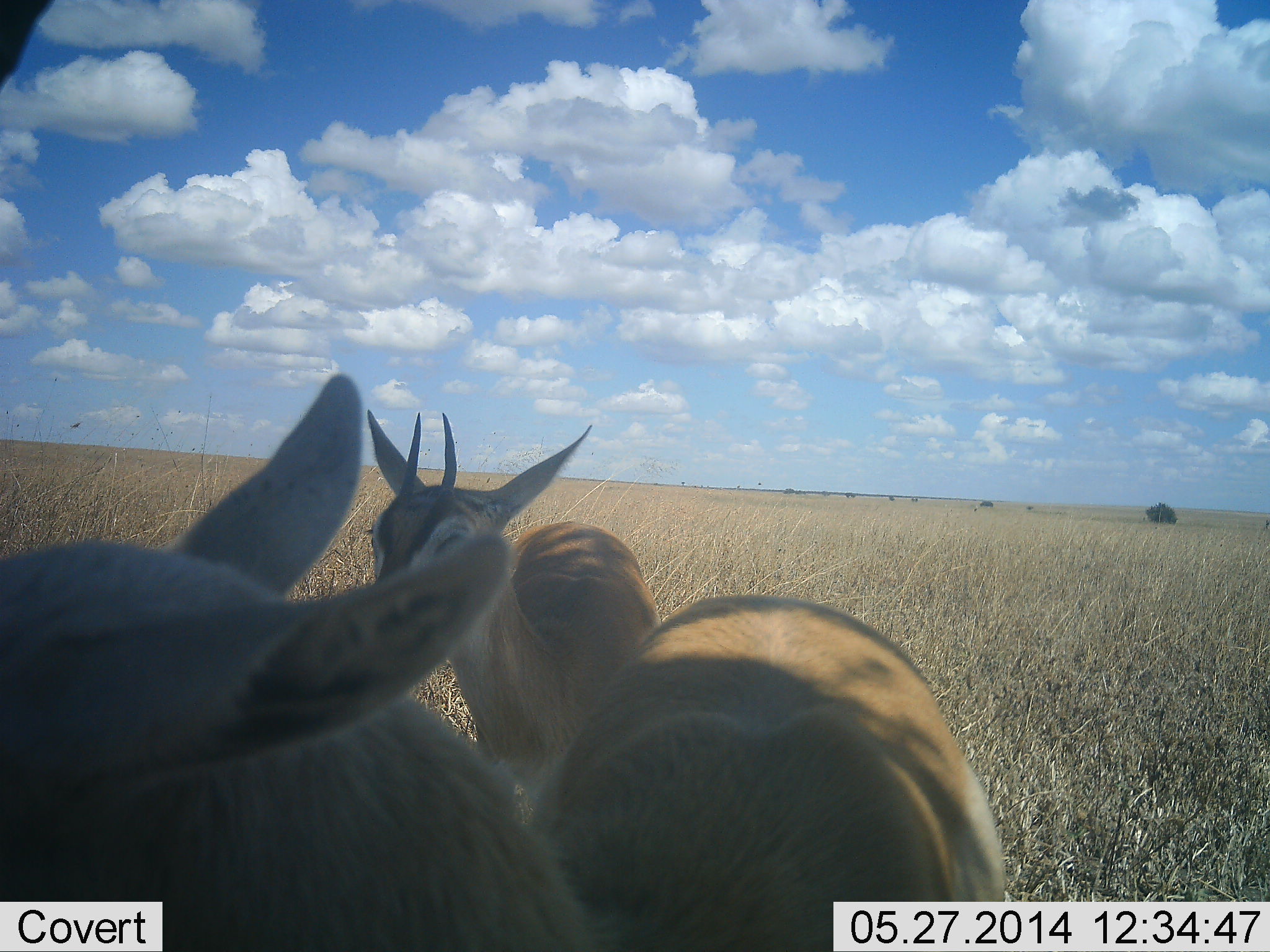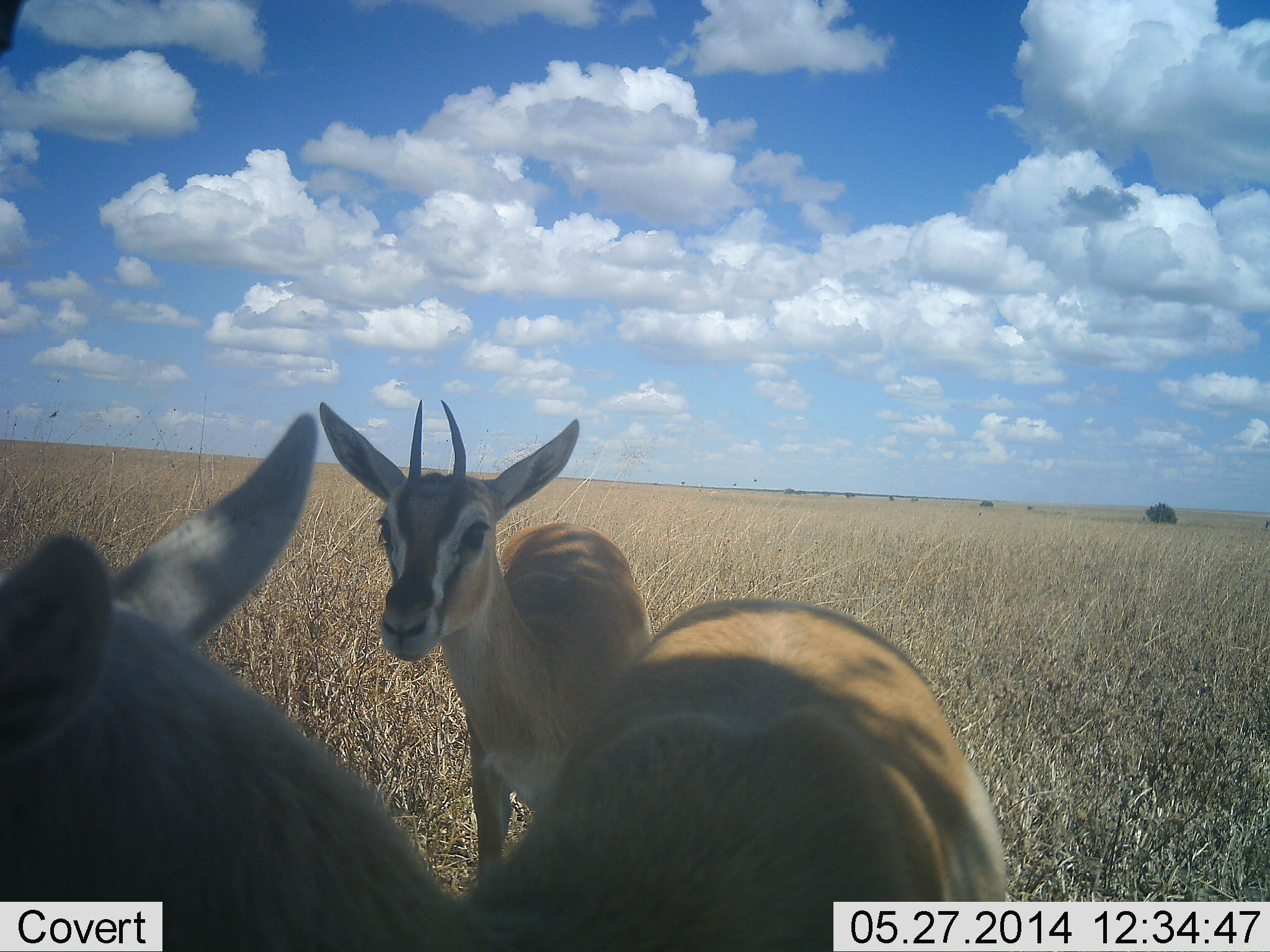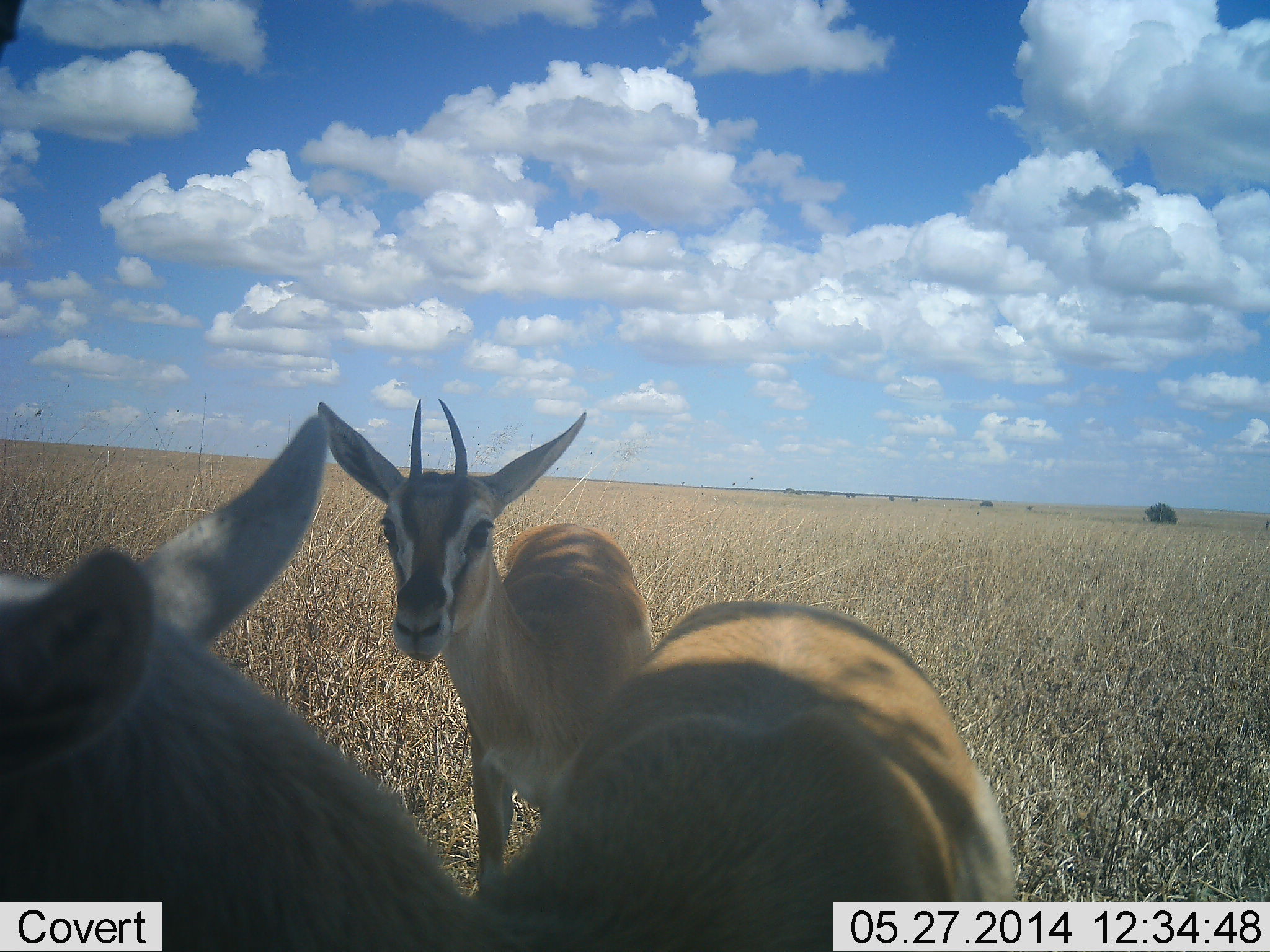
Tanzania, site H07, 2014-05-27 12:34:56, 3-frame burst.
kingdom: Animalia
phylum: Chordata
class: Mammalia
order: Artiodactyla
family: Bovidae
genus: Eudorcas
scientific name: Eudorcas thomsonii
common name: thomson's gazelle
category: gazellethomsons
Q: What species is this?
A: Gazellethomsons (thomson's gazelle) (Eudorcas thomsonii).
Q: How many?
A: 2.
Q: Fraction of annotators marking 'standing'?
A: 80%.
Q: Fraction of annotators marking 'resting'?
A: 0%.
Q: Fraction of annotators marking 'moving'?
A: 20%.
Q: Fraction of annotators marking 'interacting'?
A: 0%.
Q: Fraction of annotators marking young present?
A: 0%.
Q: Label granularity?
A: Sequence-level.